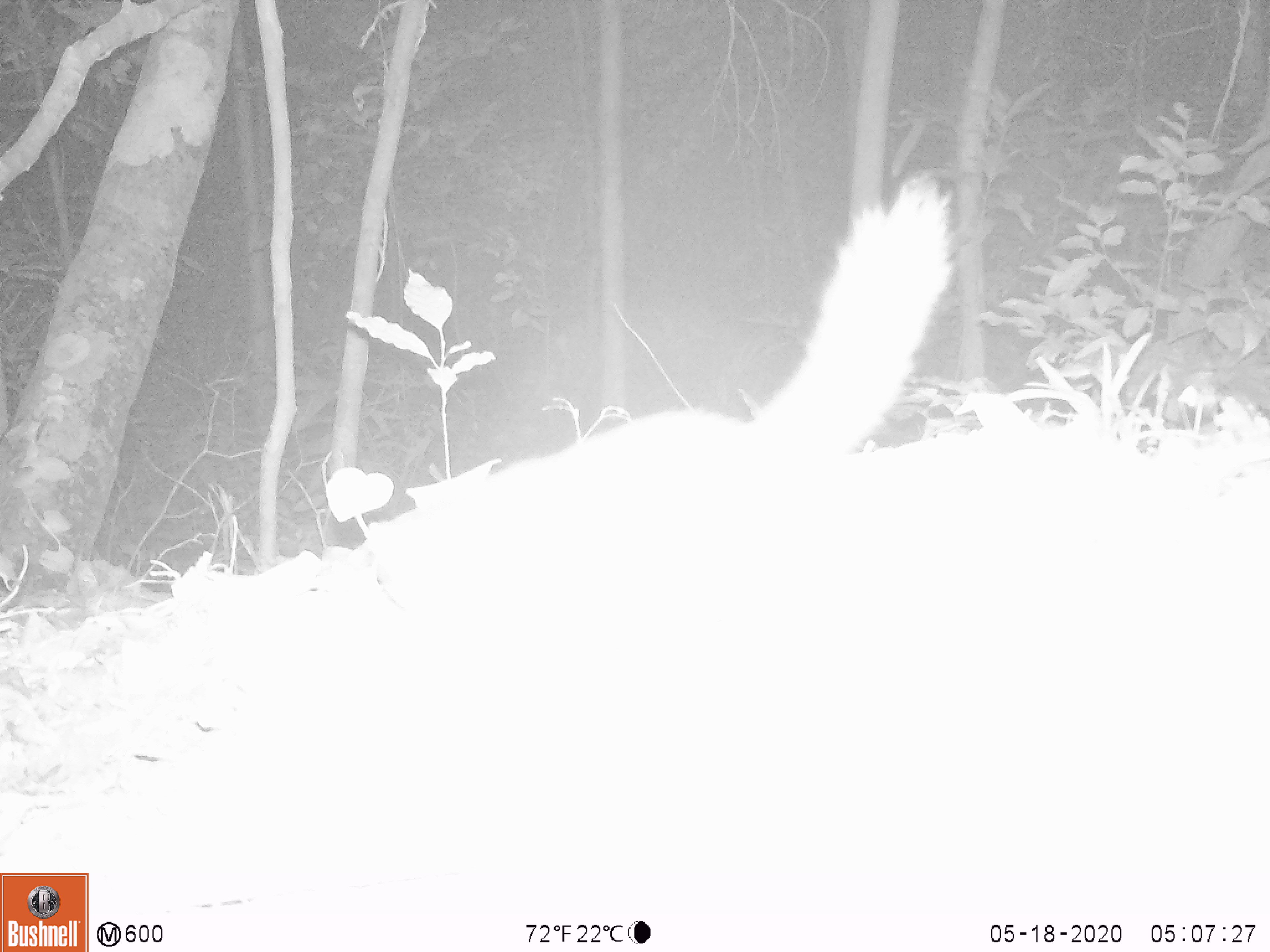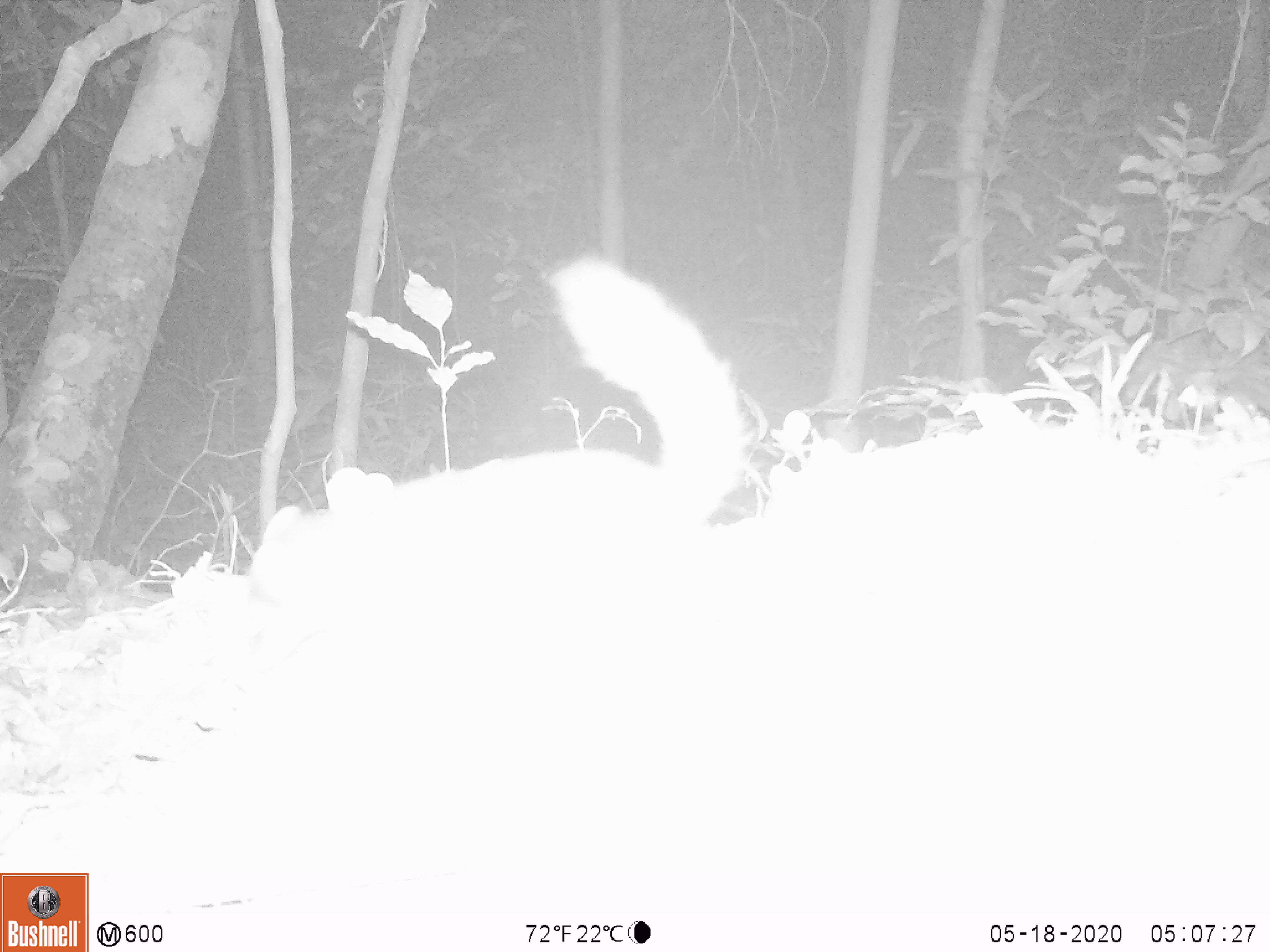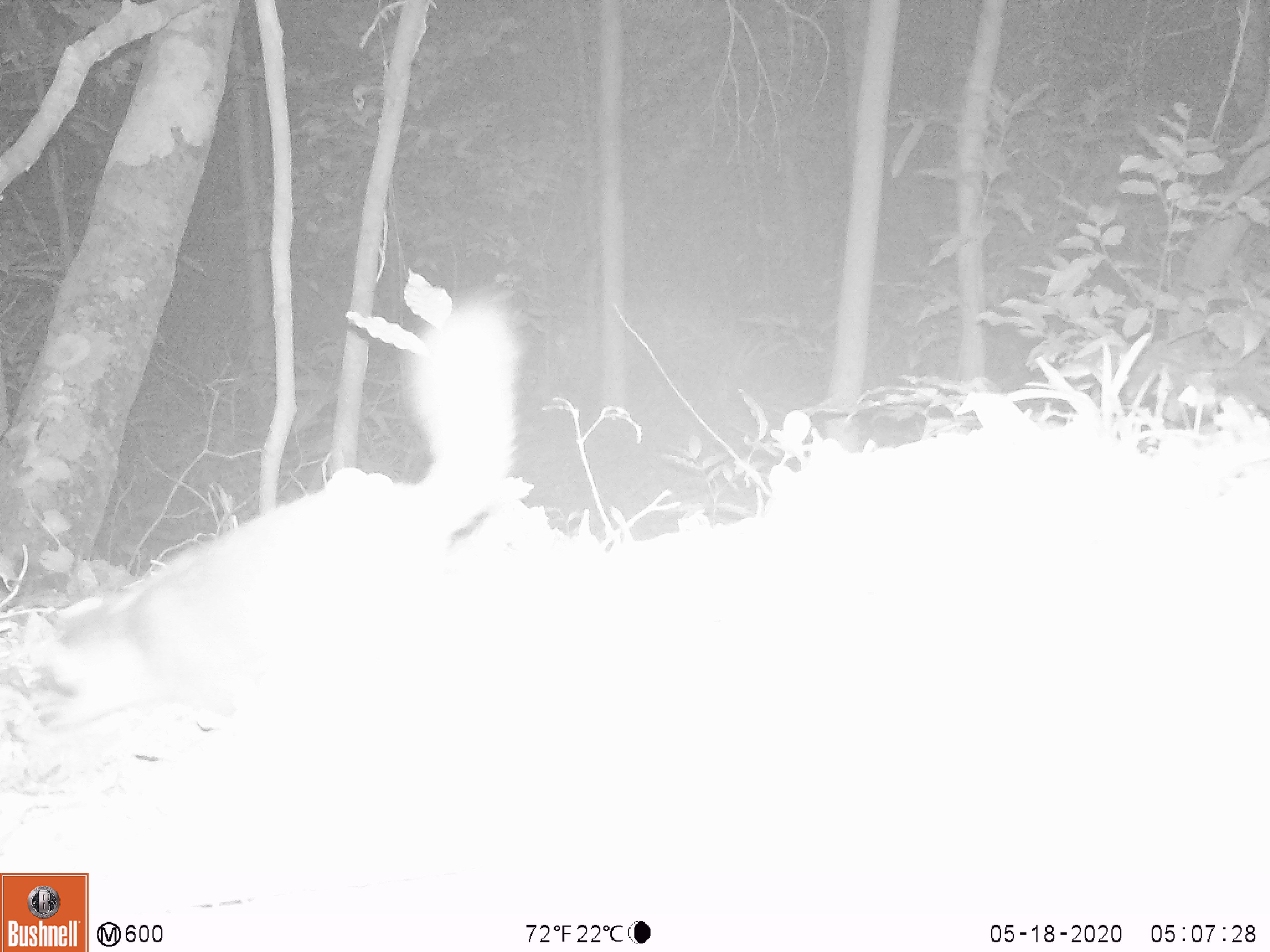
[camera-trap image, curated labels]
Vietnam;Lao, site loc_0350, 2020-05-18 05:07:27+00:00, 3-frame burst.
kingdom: Animalia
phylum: Chordata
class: Mammalia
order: Carnivora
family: Mustelidae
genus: Melogale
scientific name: Melogale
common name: ferret badger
Ferret badger (Melogale). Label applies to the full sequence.